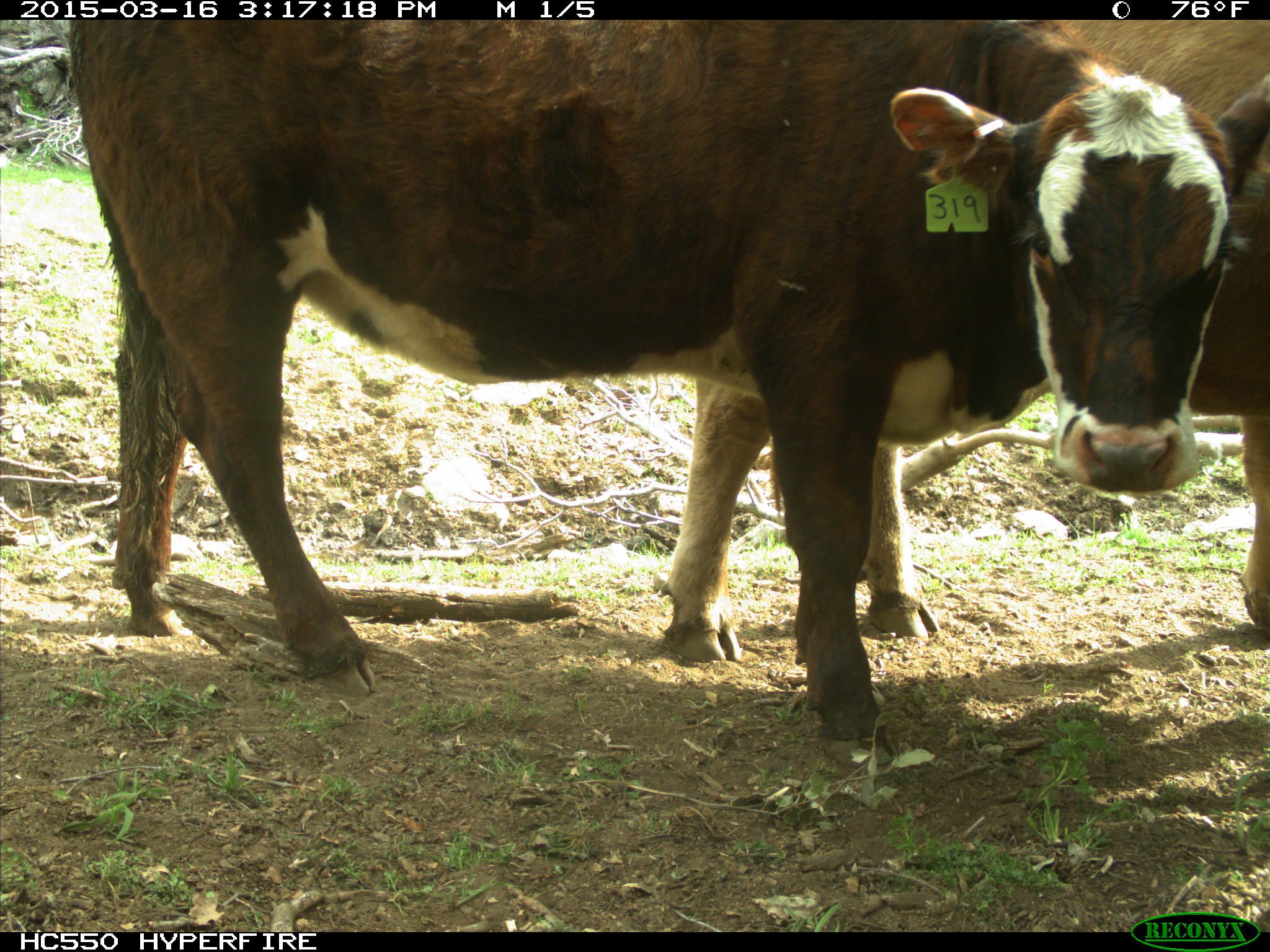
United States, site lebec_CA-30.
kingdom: Animalia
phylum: Chordata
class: Mammalia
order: Artiodactyla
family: Bovidae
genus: Bos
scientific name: Bos taurus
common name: domestic cow